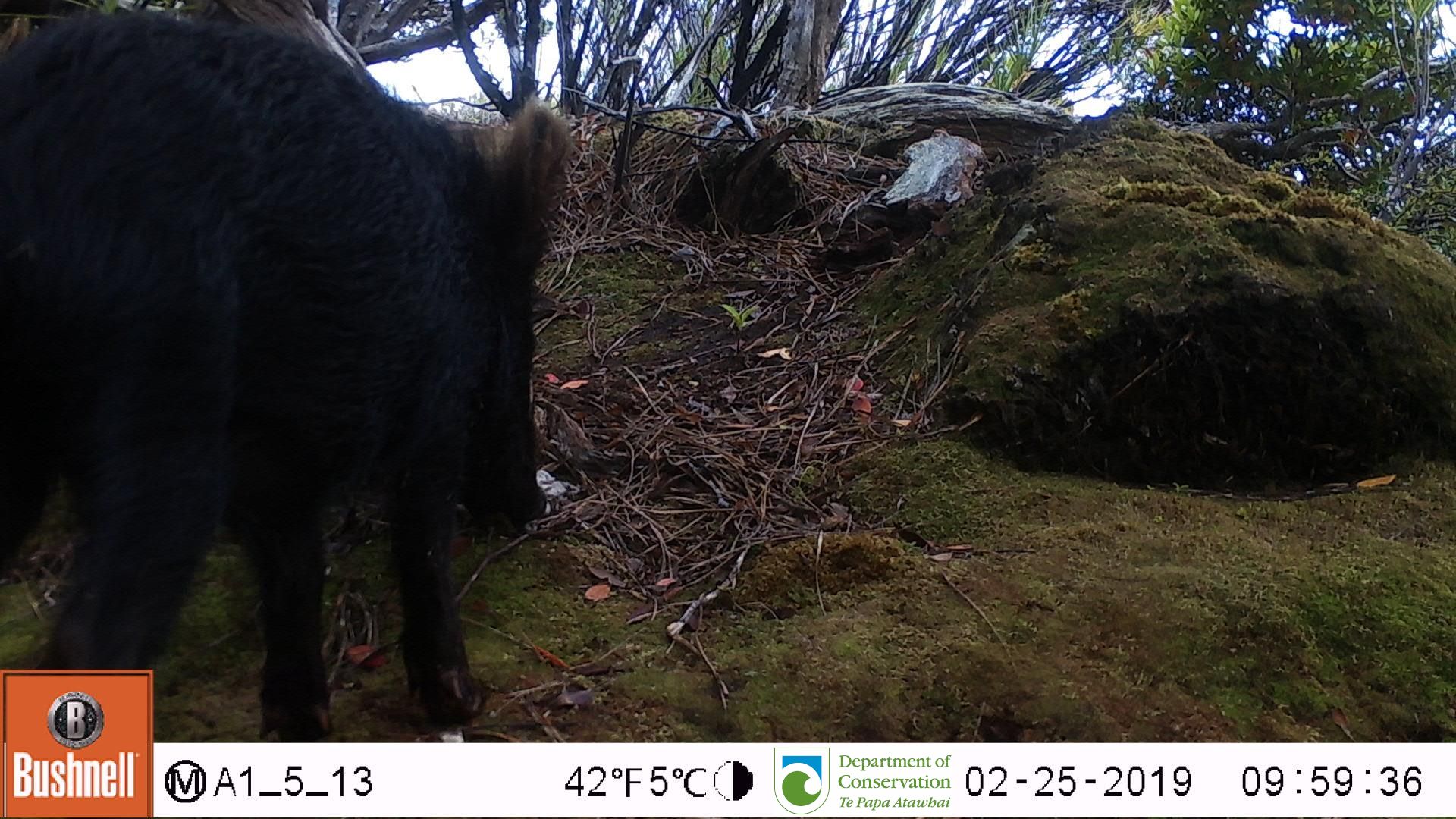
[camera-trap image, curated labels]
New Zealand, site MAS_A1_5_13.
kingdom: Animalia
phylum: Chordata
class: Mammalia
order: Artiodactyla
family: Suidae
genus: Sus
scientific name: Sus scrofa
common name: pig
Pig (Sus scrofa).